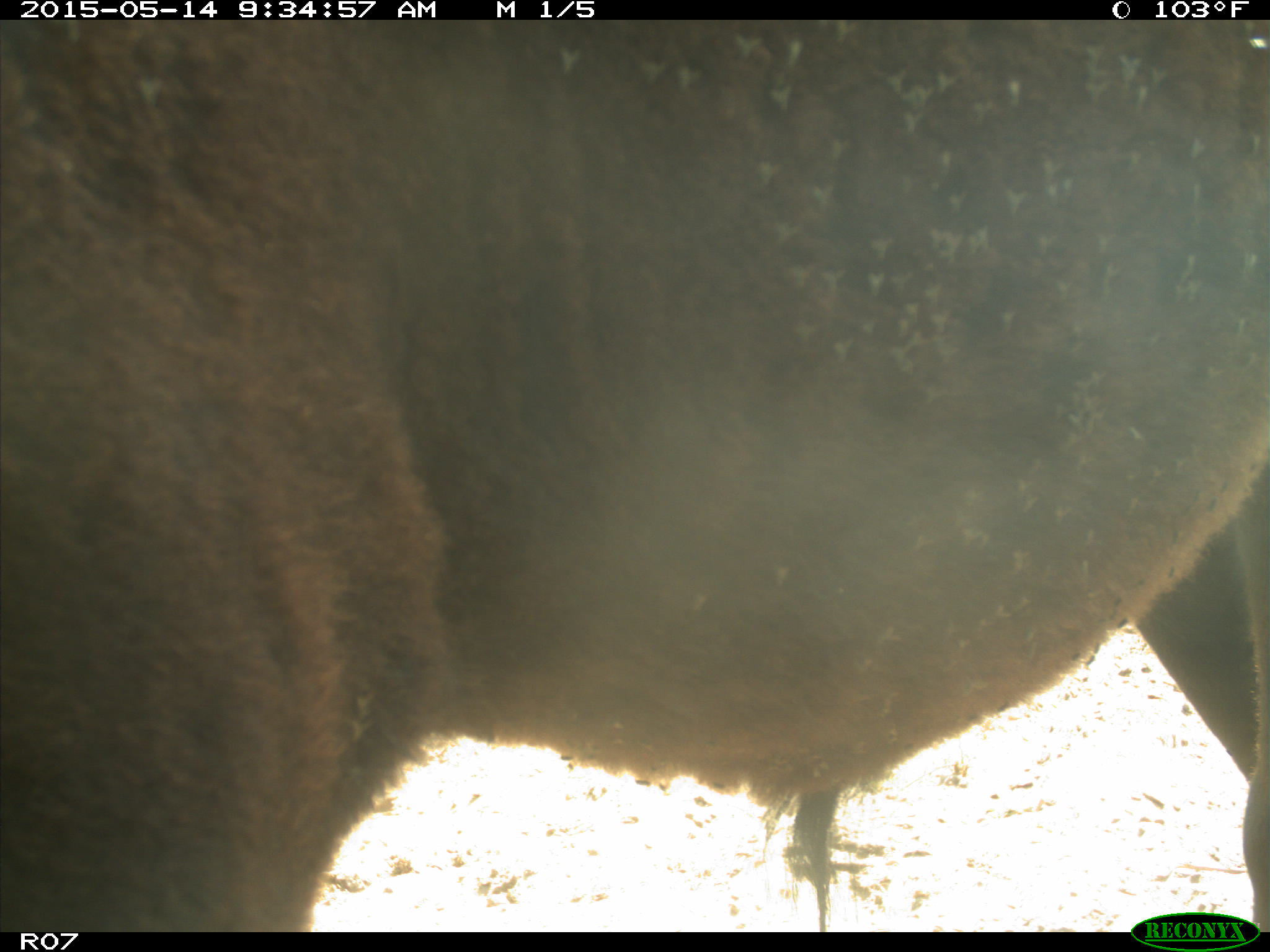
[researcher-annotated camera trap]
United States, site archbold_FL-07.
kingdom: Animalia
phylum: Chordata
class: Mammalia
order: Artiodactyla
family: Bovidae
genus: Bos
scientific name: Bos taurus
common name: domestic cow